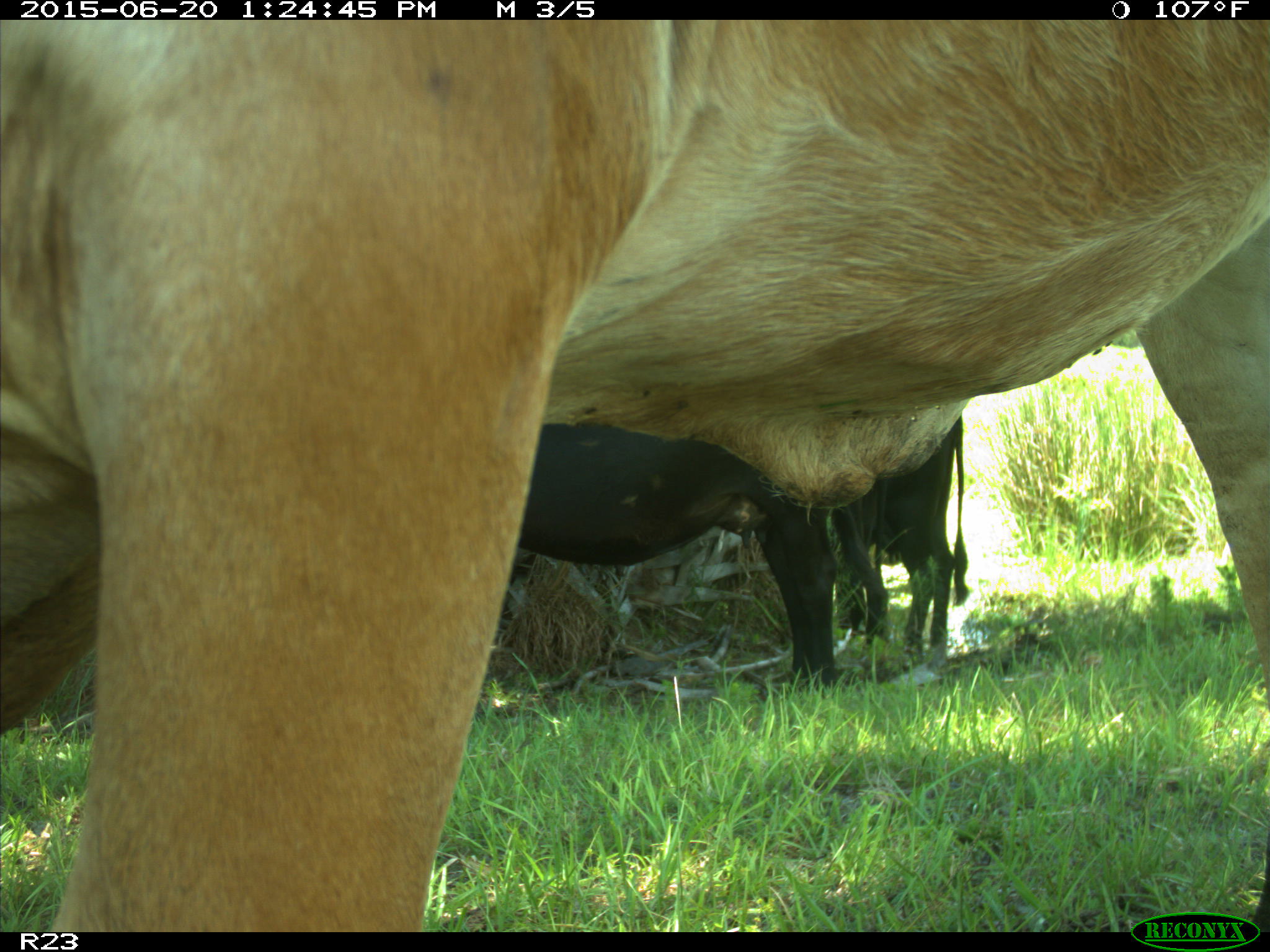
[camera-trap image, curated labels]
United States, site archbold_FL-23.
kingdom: Animalia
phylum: Chordata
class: Mammalia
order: Artiodactyla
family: Bovidae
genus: Bos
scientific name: Bos taurus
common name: domestic cow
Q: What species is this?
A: Bos taurus (domestic cow).